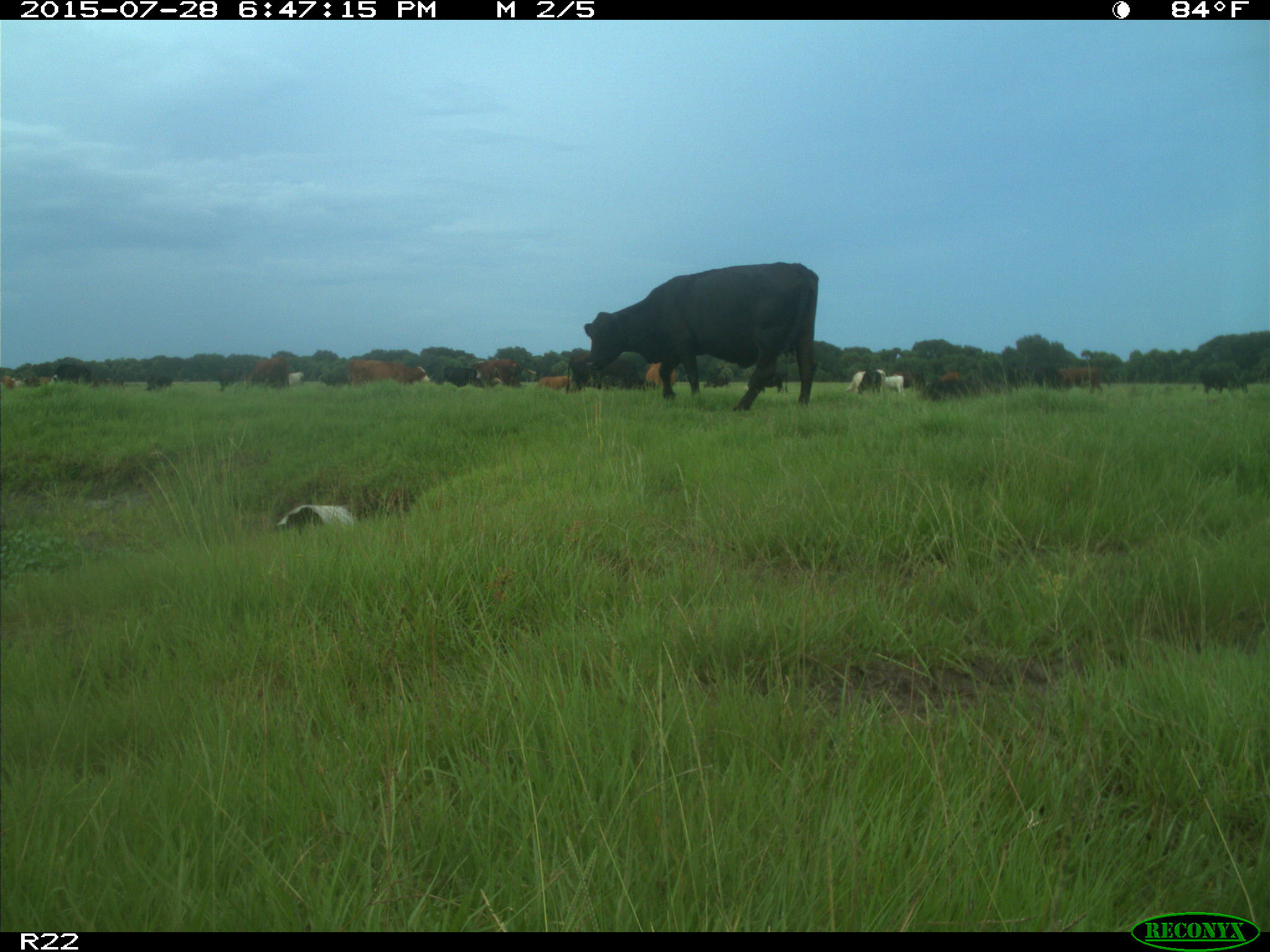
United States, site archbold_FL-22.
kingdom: Animalia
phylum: Chordata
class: Mammalia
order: Artiodactyla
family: Bovidae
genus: Bos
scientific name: Bos taurus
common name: domestic cow